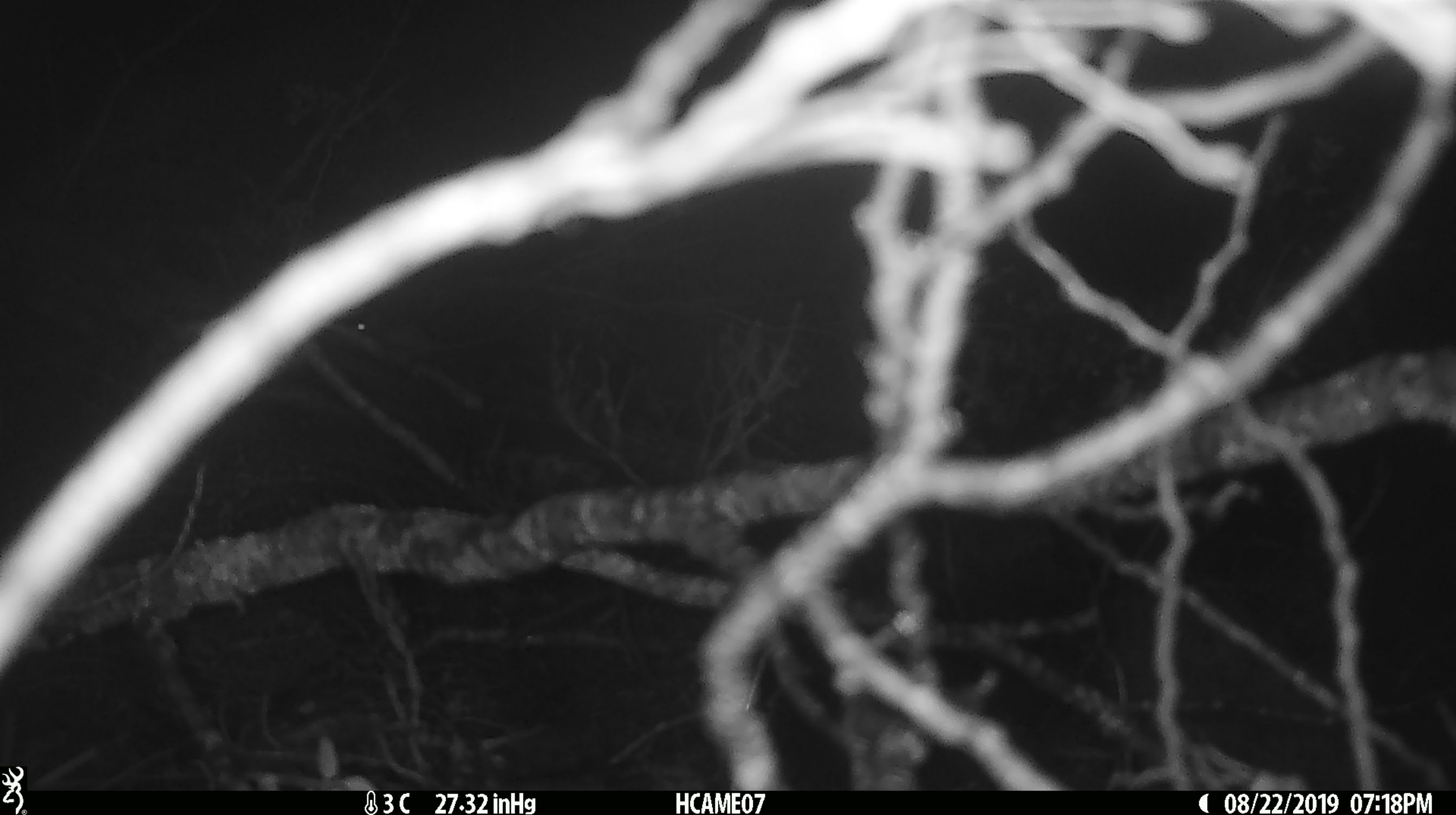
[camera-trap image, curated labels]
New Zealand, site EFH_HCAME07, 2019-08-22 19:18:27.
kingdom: Animalia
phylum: Chordata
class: Mammalia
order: Rodentia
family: Muridae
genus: Mus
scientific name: Mus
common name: mouse